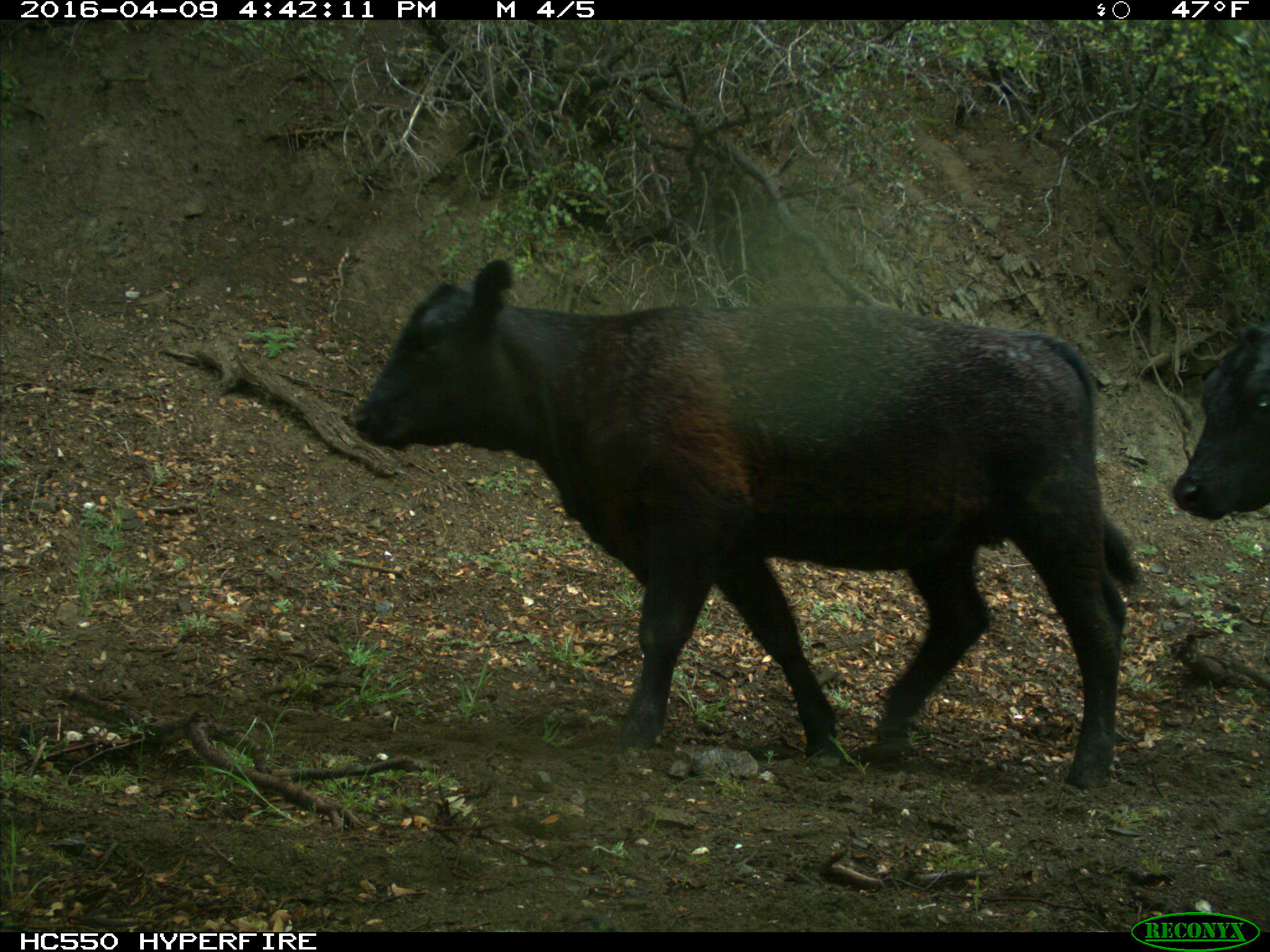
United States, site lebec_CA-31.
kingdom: Animalia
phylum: Chordata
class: Mammalia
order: Artiodactyla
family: Bovidae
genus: Bos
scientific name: Bos taurus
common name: domestic cow